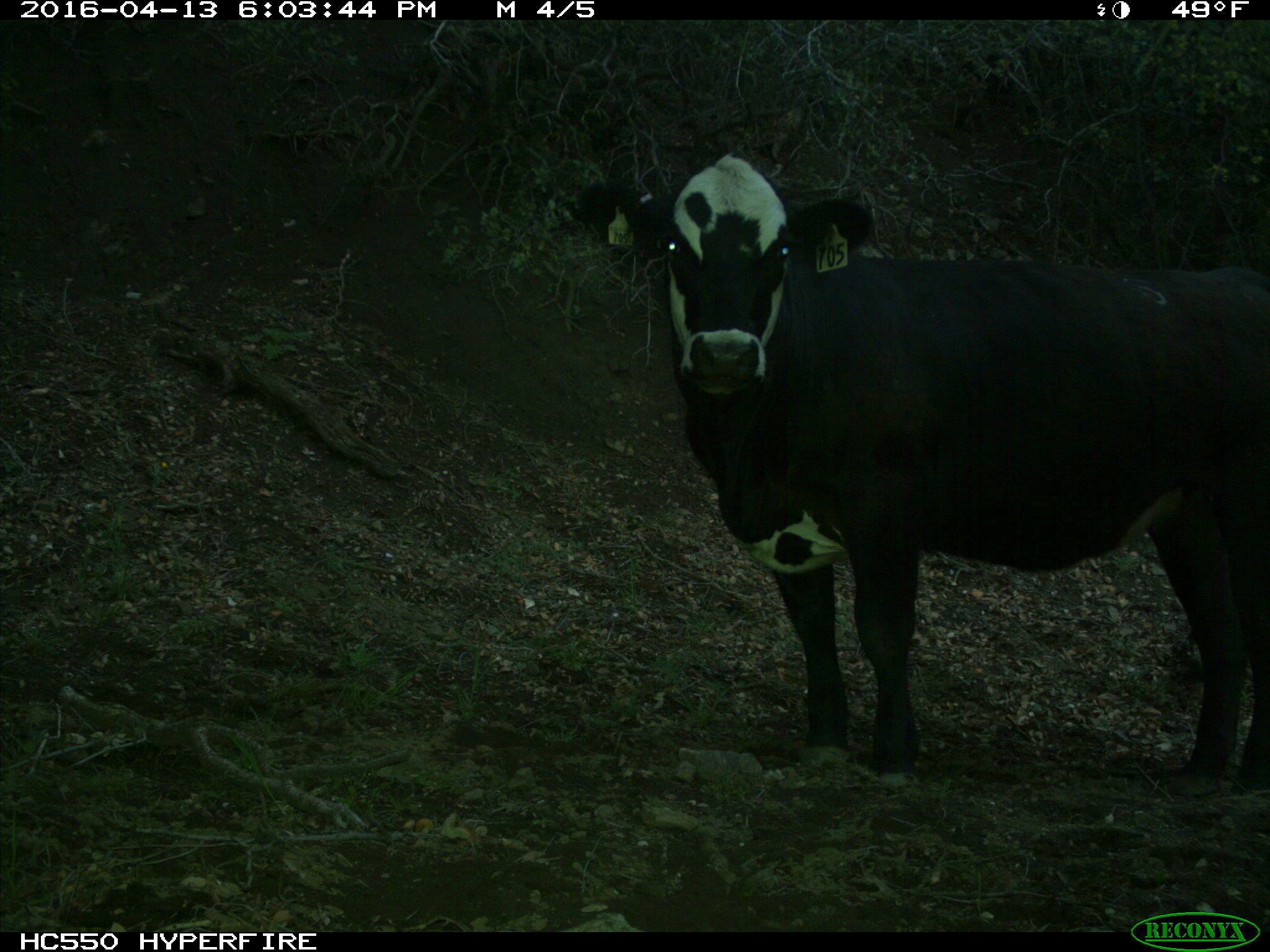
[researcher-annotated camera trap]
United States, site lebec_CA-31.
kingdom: Animalia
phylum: Chordata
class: Mammalia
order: Artiodactyla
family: Bovidae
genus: Bos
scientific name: Bos taurus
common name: domestic cow